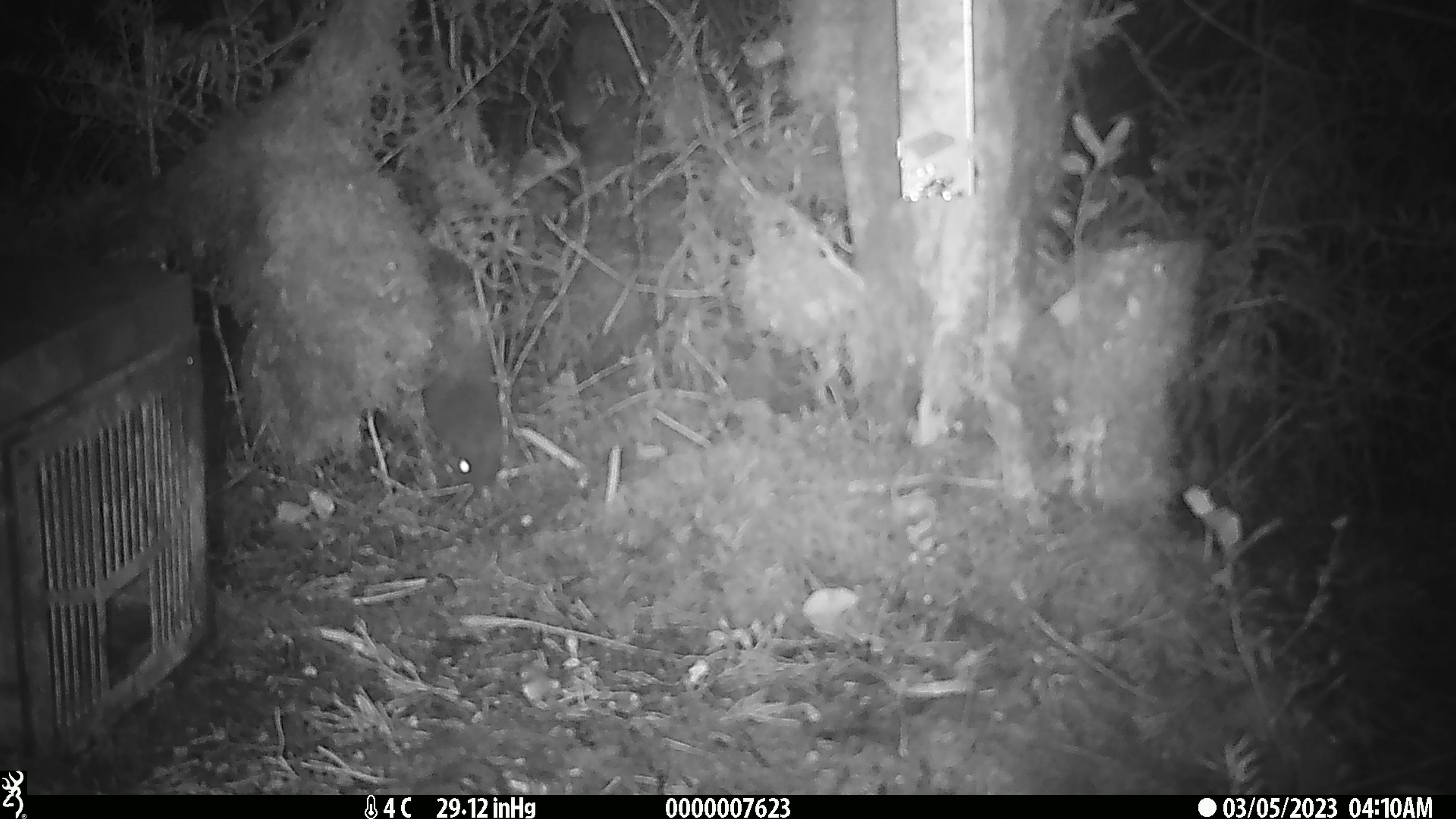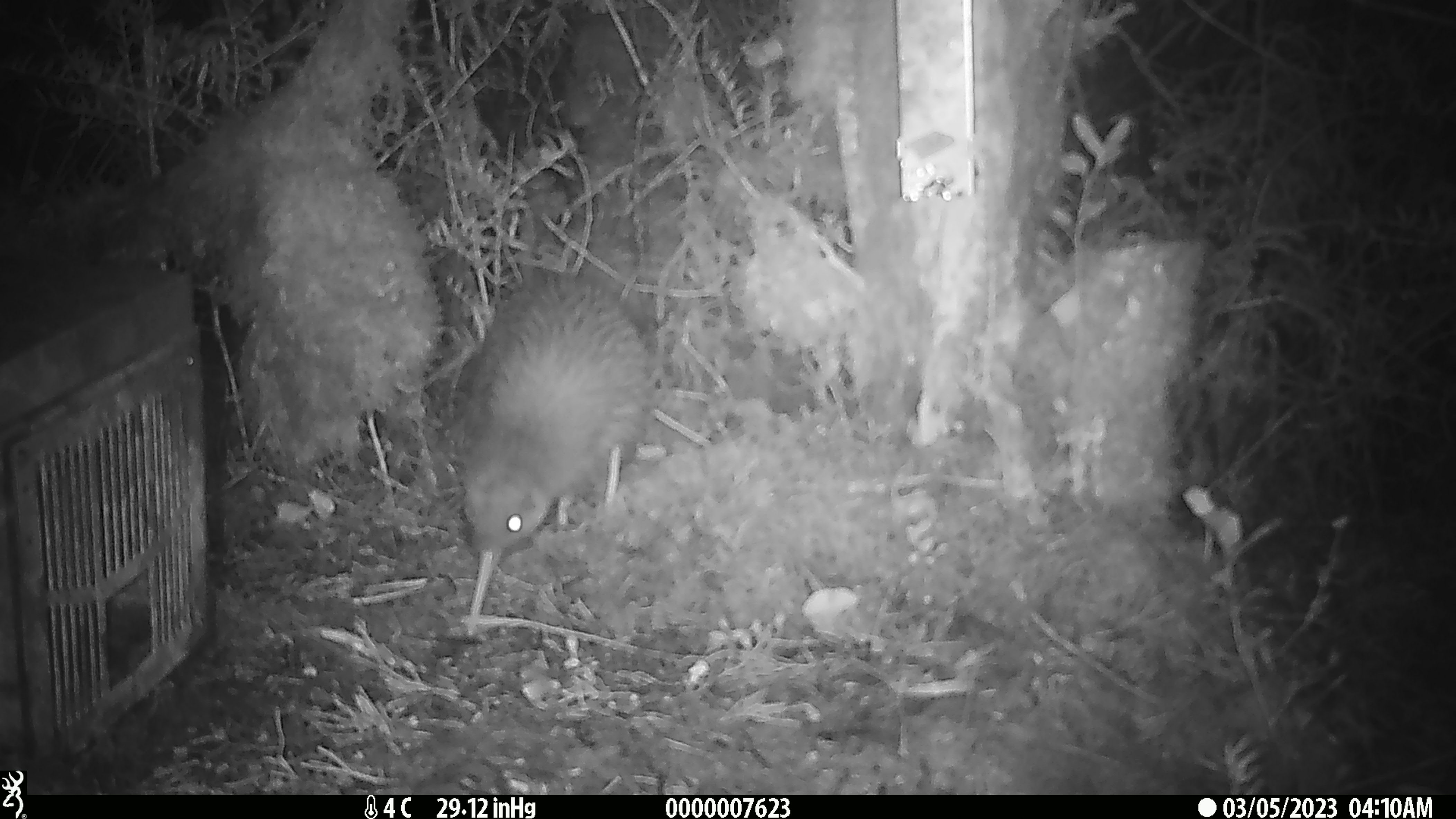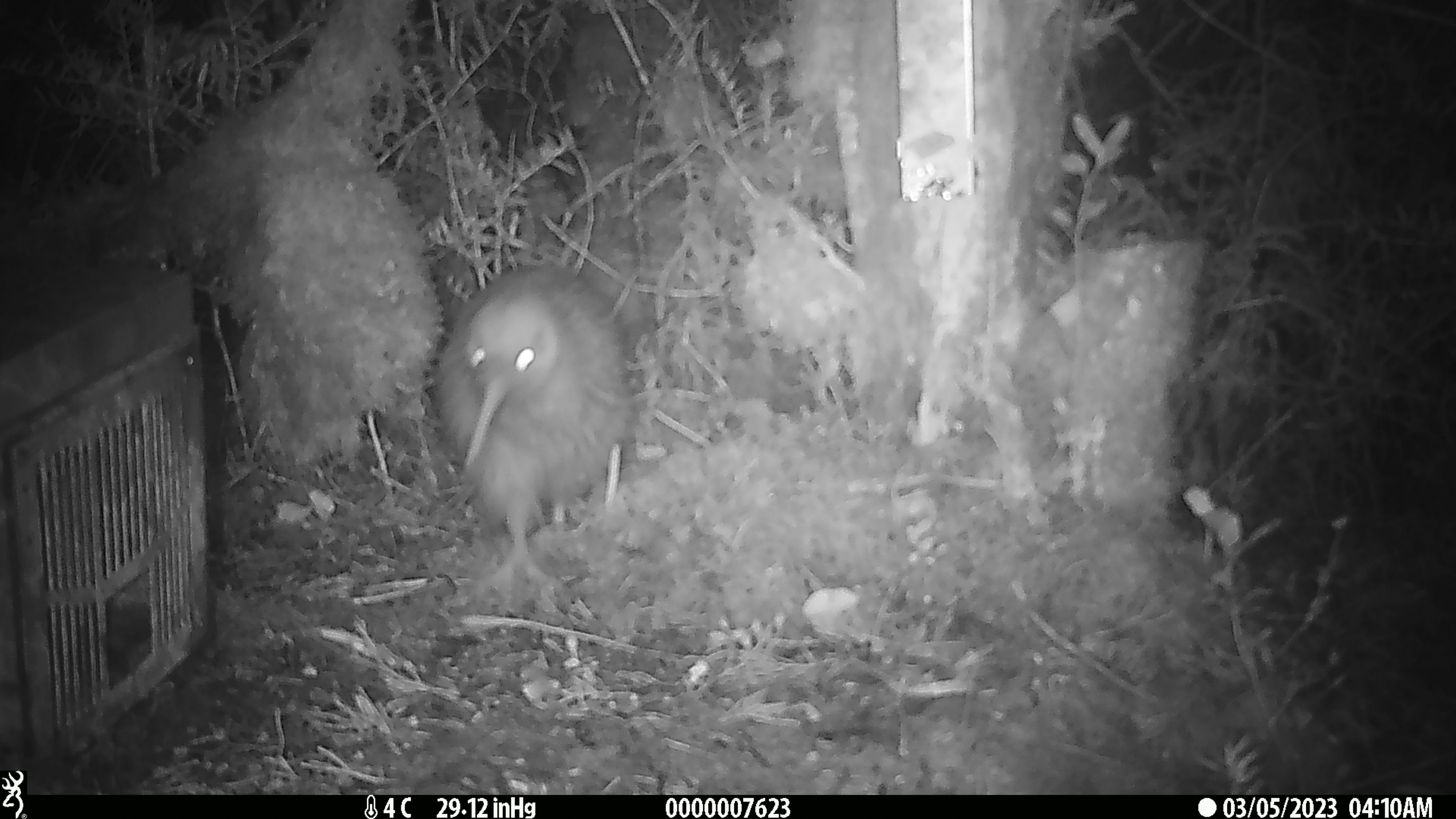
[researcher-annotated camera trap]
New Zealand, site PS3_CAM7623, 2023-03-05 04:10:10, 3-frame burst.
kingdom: Animalia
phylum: Chordata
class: Aves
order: Apterygiformes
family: Apterygidae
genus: Apteryx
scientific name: Apteryx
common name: kiwi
Kiwi (Apteryx).